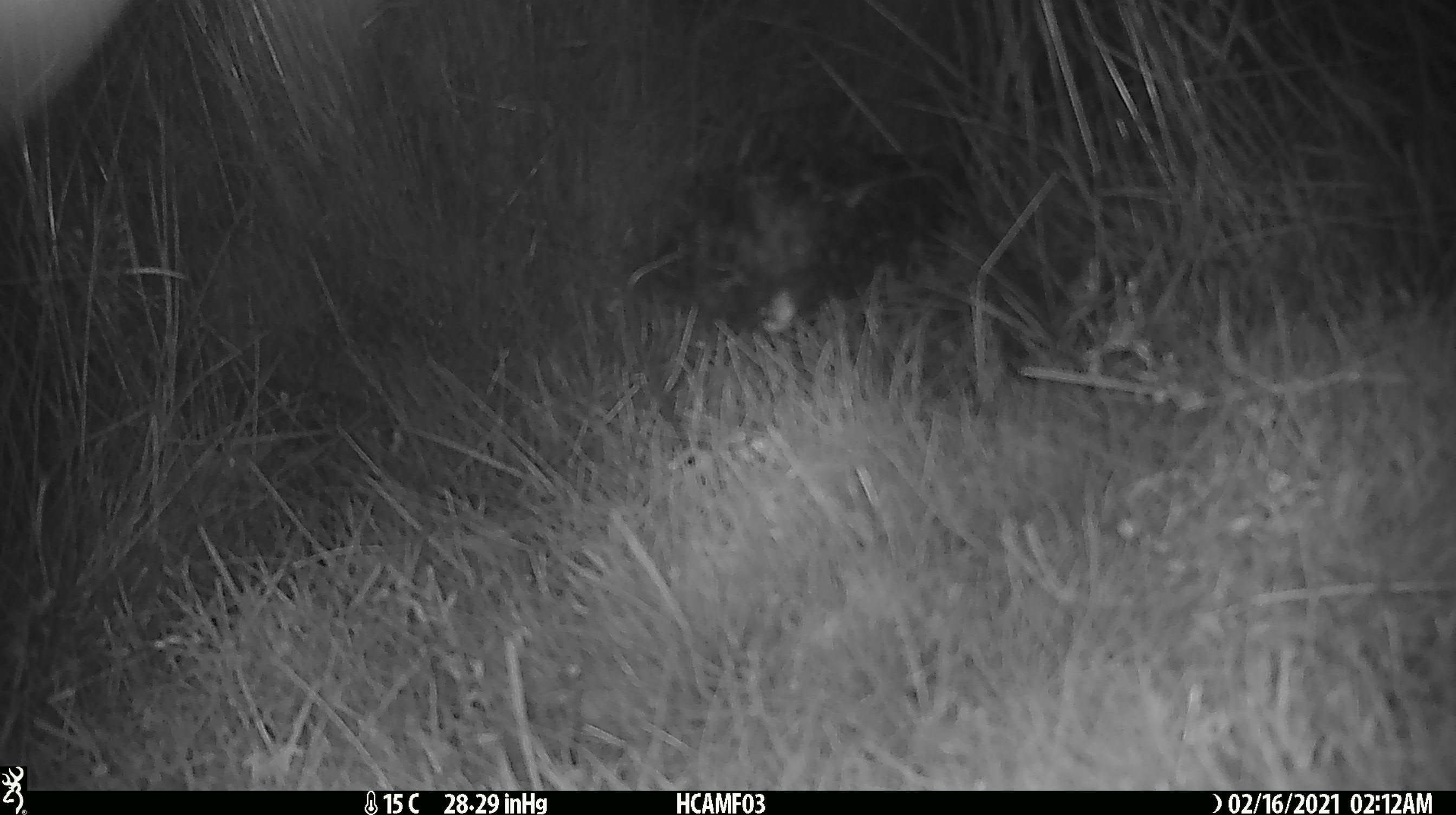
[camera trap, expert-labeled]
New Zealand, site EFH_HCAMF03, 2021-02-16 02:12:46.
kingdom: Animalia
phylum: Chordata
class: Mammalia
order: Diprotodontia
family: Phalangeridae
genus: Trichosurus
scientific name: Trichosurus vulpecula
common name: common brushtail possum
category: possum